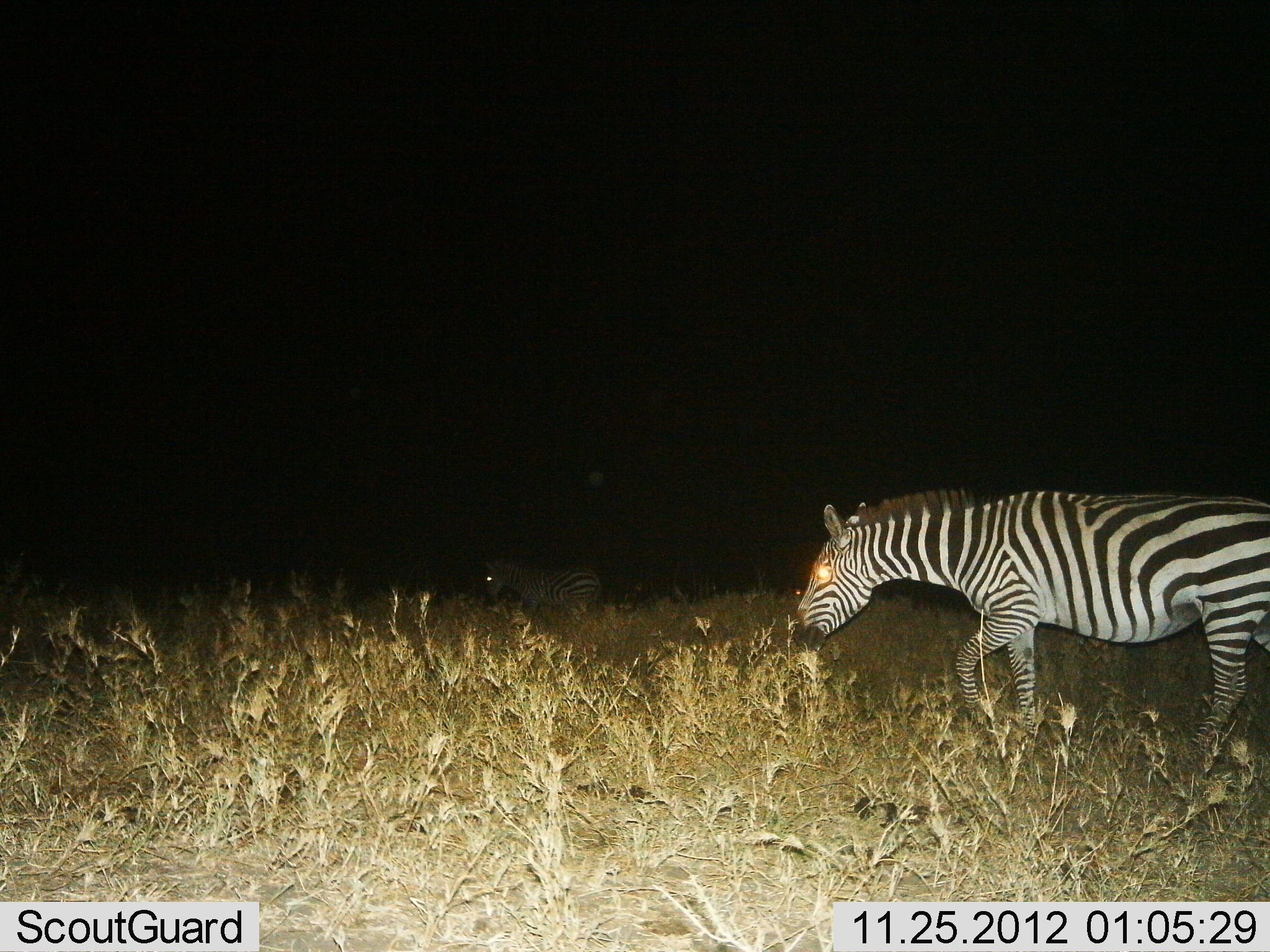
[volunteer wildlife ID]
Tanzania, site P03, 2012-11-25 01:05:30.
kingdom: Animalia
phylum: Chordata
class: Mammalia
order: Perissodactyla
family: Equidae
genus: Equus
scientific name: Equus quagga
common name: plains zebra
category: zebra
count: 2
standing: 27%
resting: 0%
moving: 91%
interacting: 0%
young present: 0%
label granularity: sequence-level